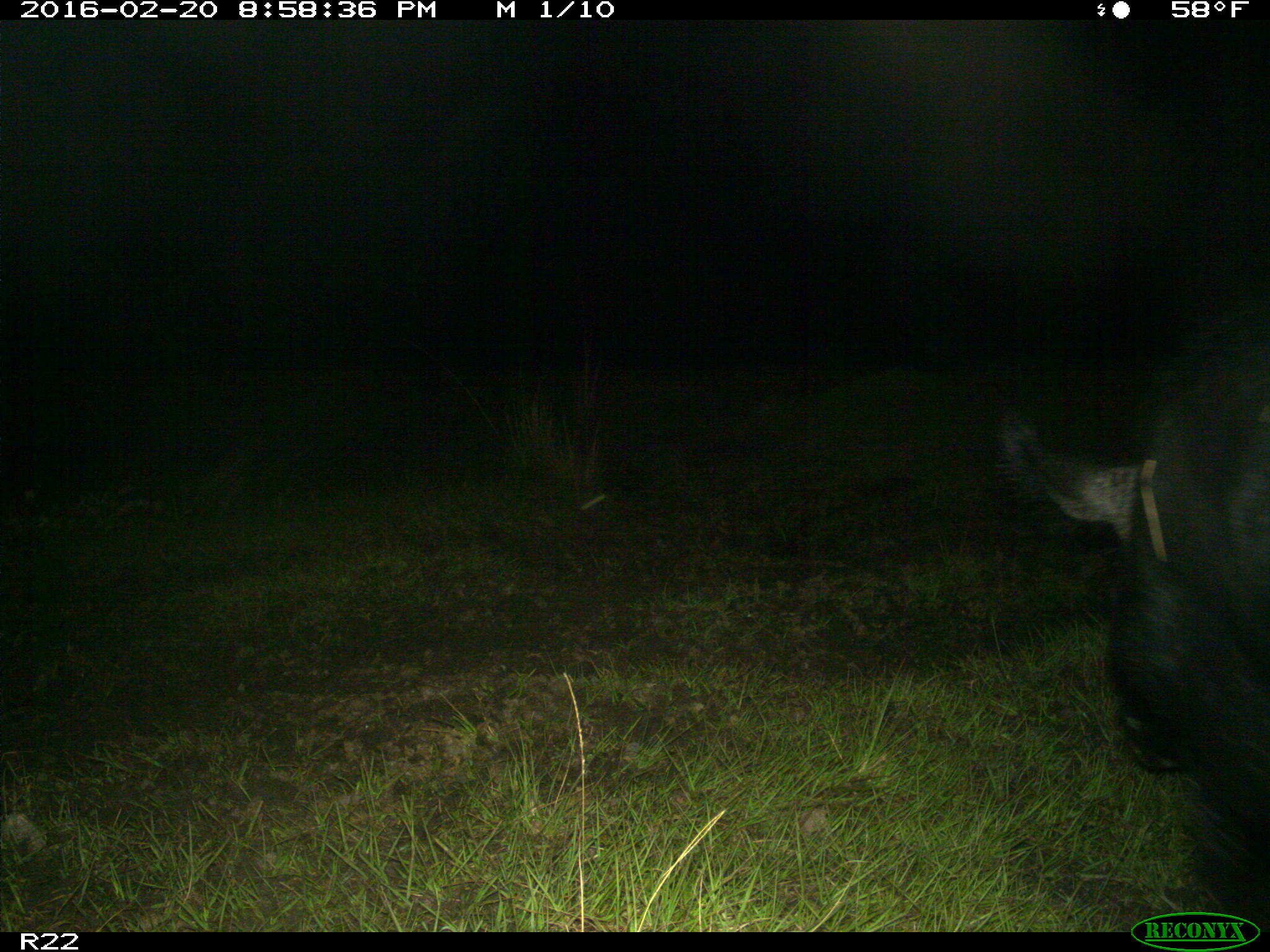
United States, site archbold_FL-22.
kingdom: Animalia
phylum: Chordata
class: Mammalia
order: Artiodactyla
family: Suidae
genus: Sus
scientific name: Sus scrofa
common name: wild boar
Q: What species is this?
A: Sus scrofa (wild boar).